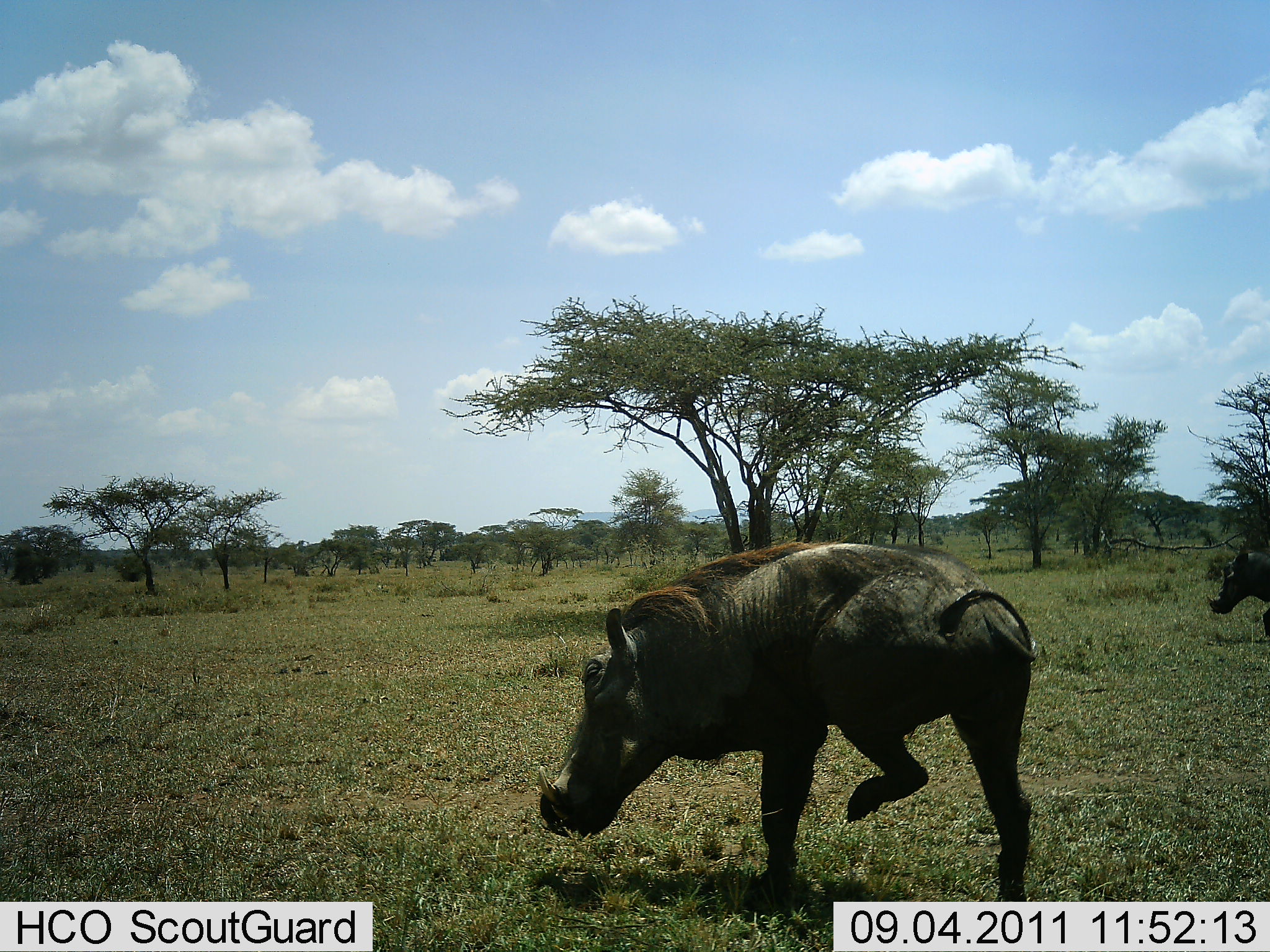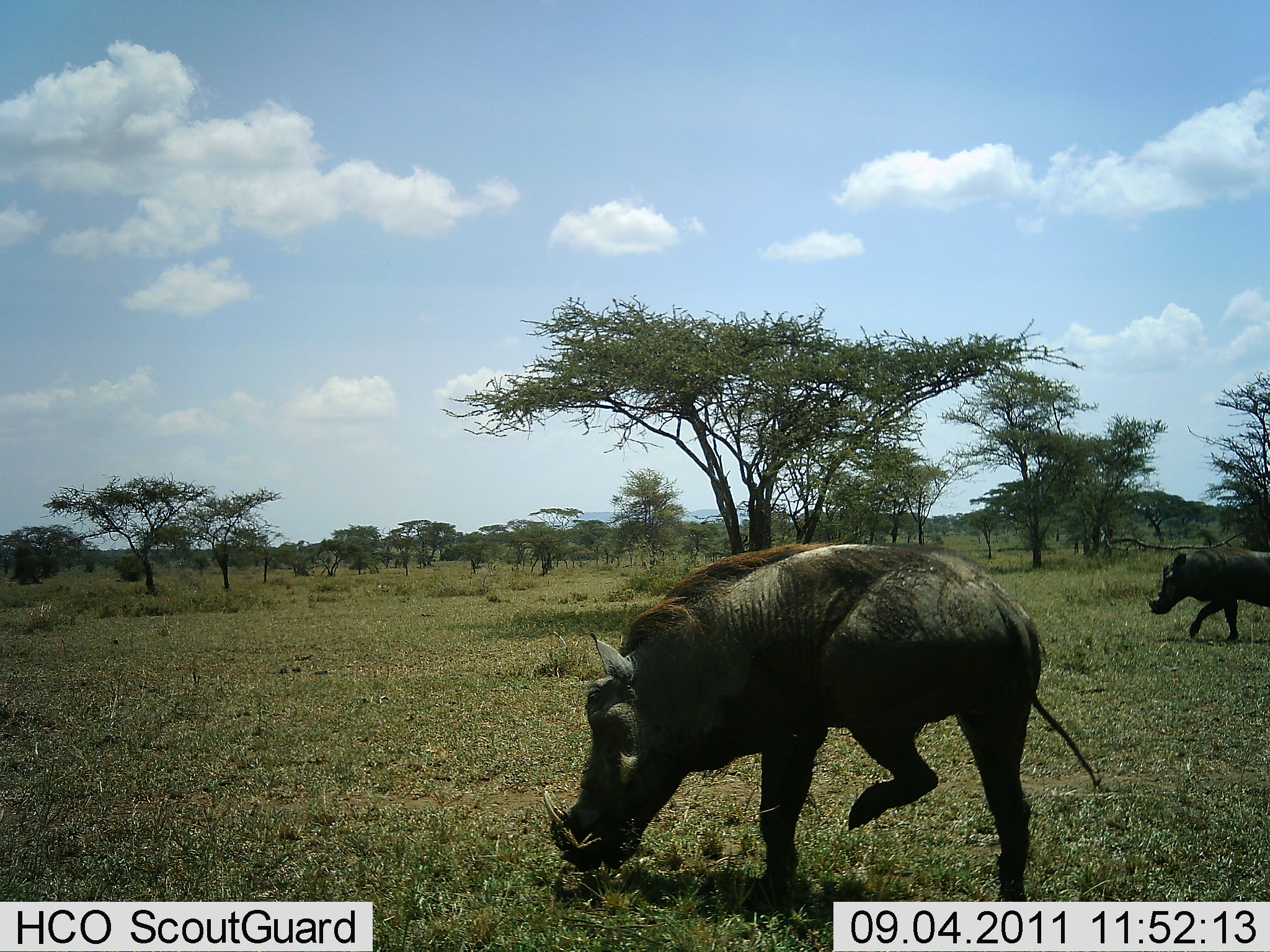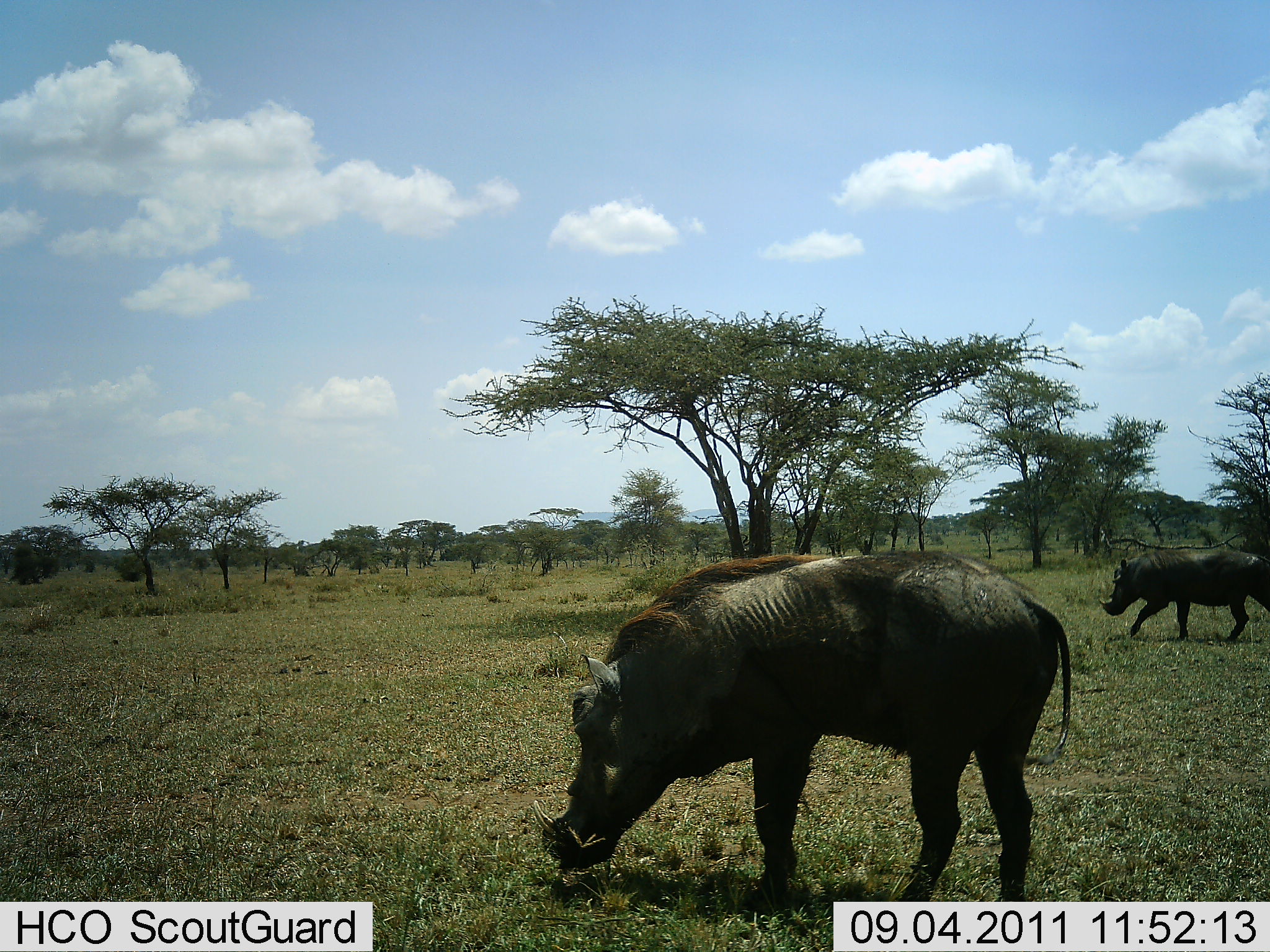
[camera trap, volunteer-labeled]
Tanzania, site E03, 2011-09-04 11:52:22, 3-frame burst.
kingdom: Animalia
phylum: Chordata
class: Mammalia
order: Artiodactyla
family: Suidae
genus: Phacochoerus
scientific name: Phacochoerus africanus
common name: warthog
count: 2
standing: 50%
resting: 0%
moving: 64%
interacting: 0%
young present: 0%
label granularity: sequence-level